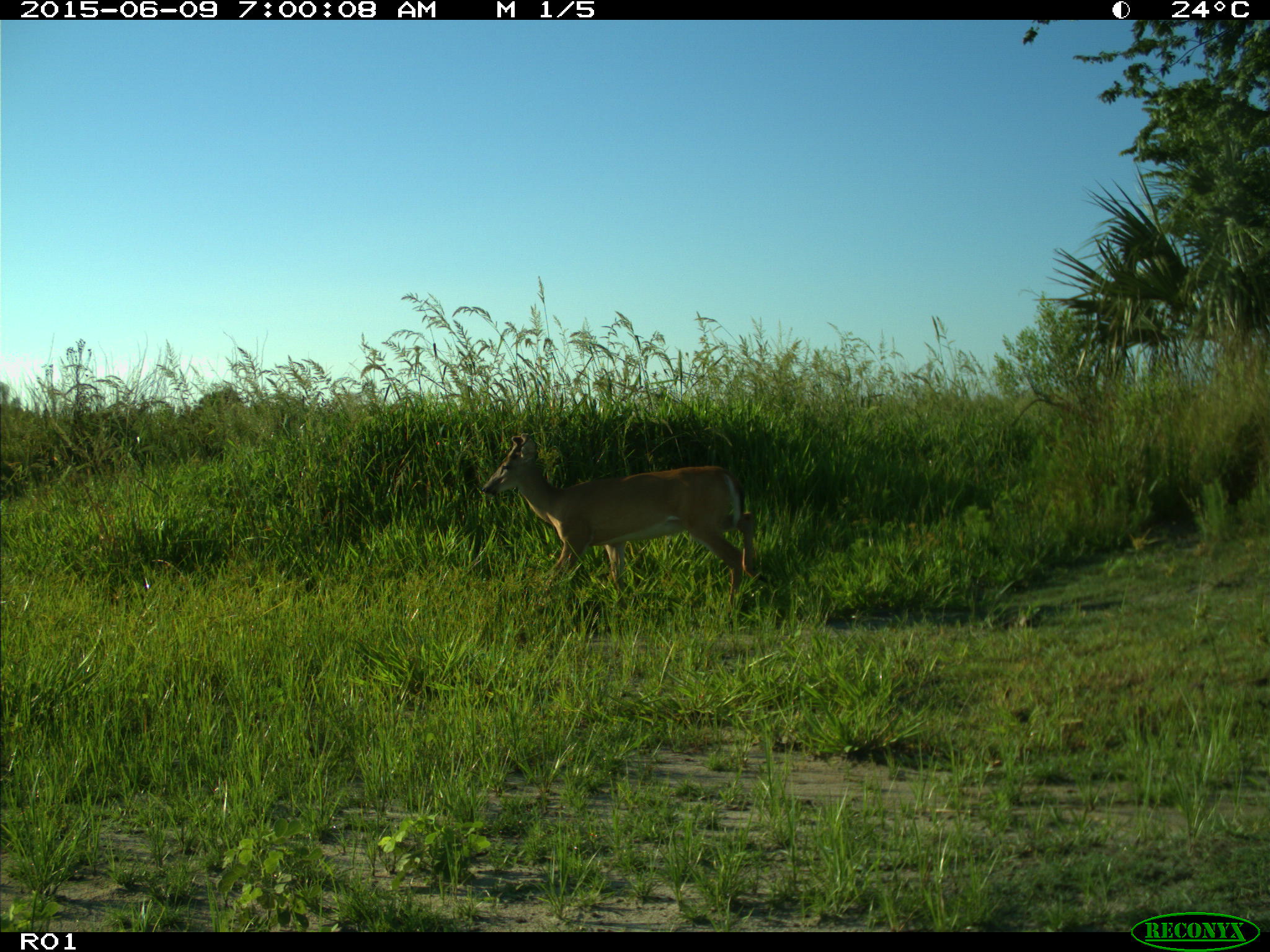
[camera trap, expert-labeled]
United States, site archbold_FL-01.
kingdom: Animalia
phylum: Chordata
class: Mammalia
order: Artiodactyla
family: Cervidae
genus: Odocoileus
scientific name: Odocoileus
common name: deer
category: unidentified deer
Unidentified deer (deer) (Odocoileus).